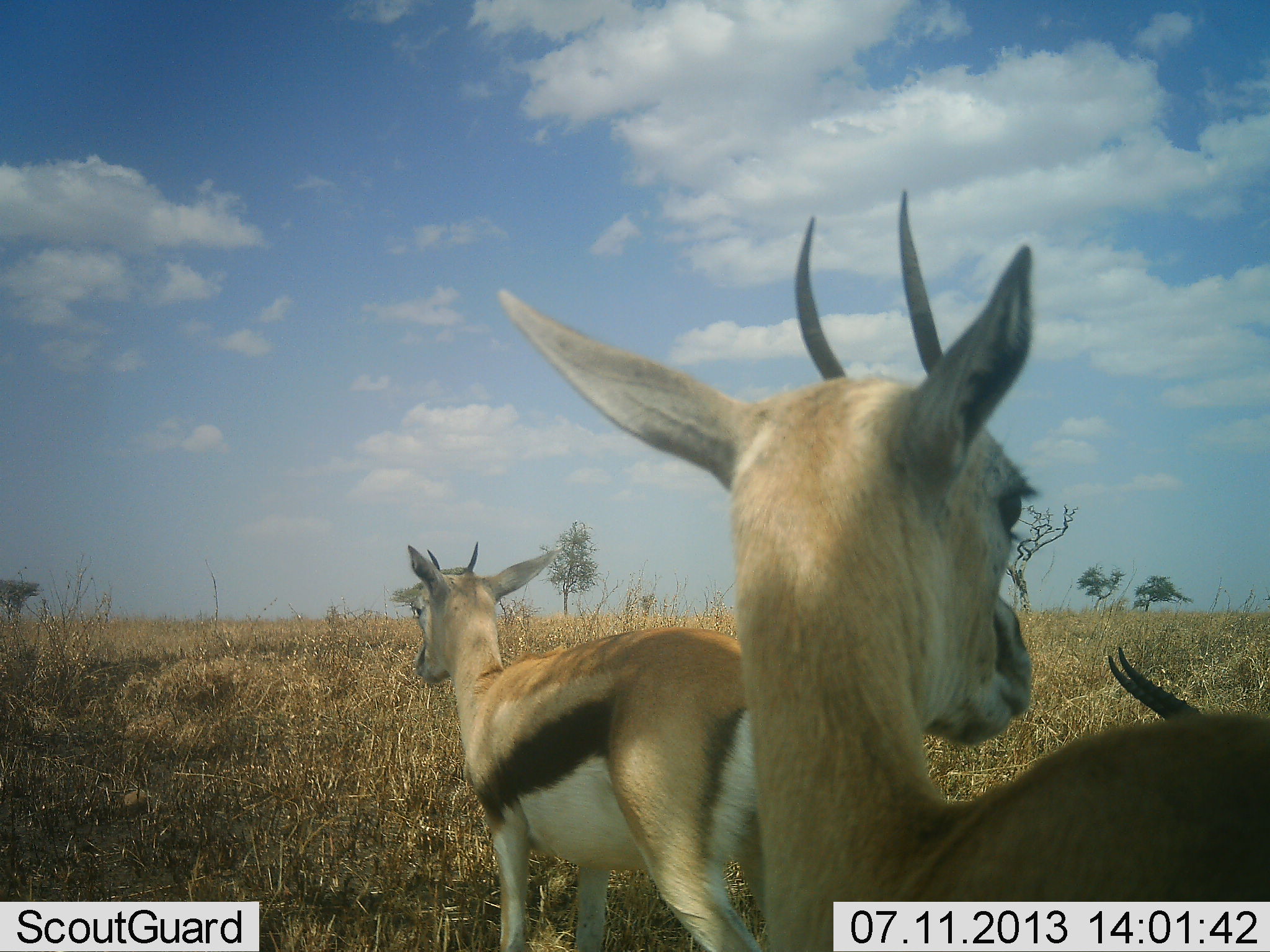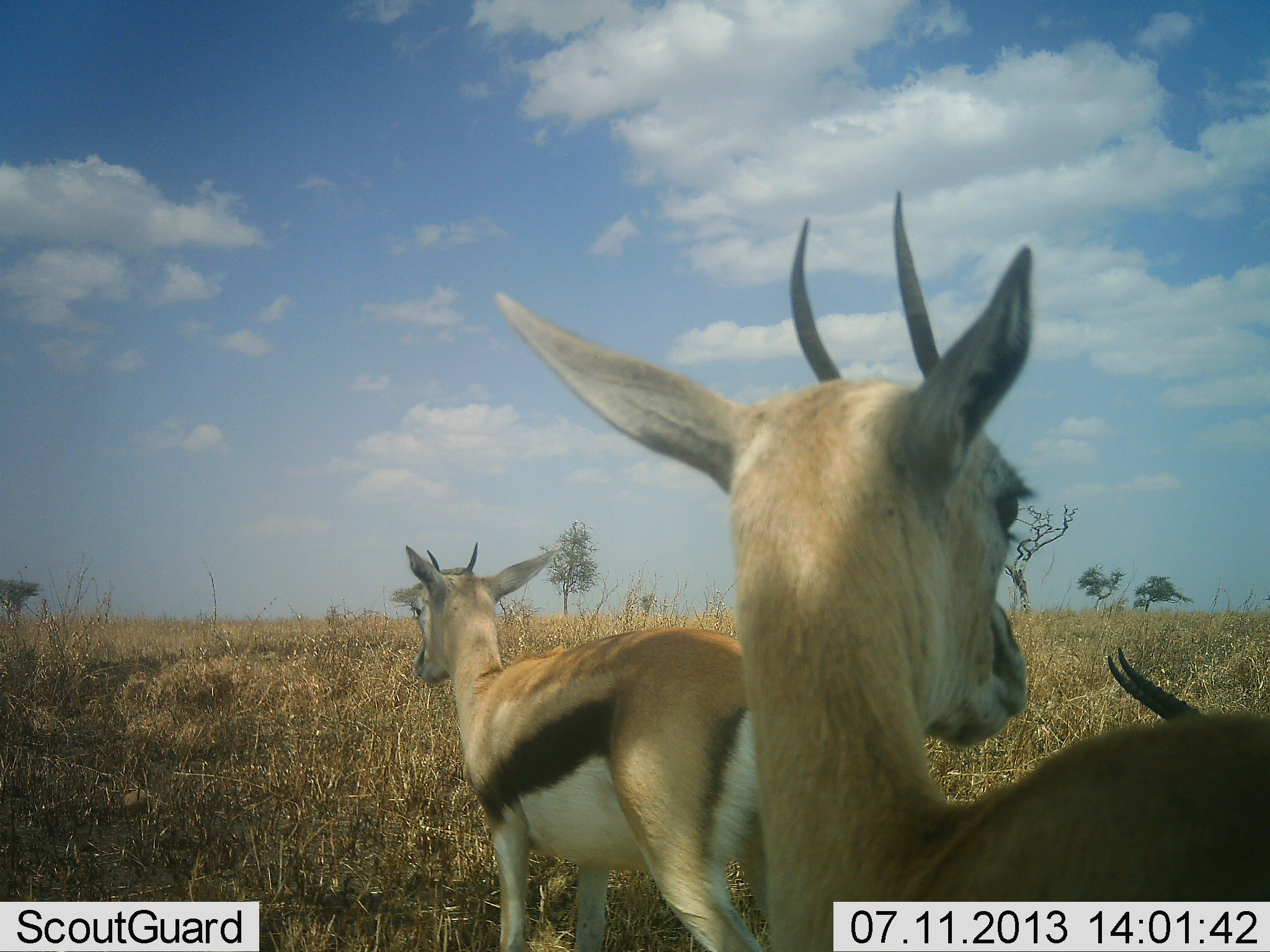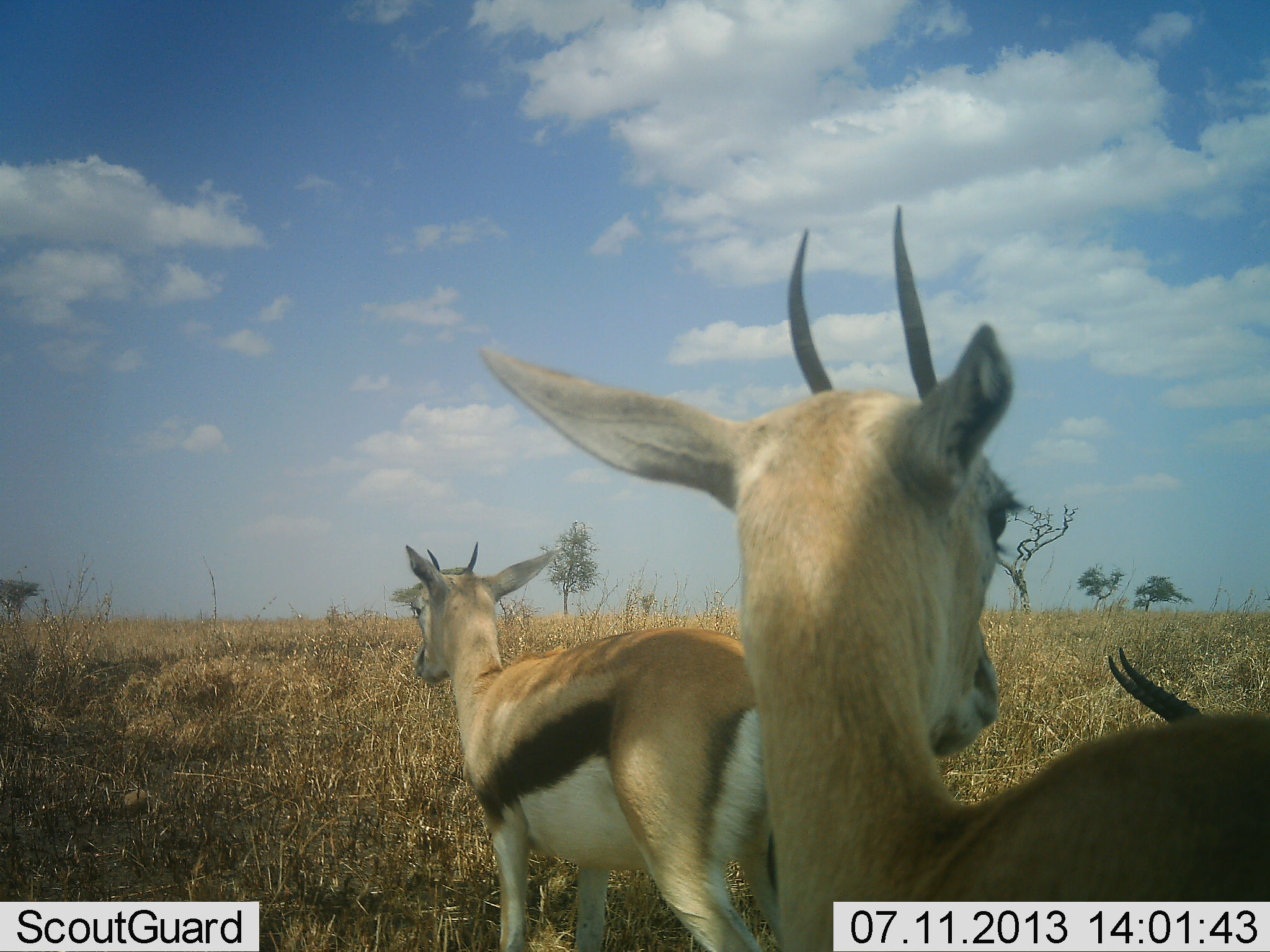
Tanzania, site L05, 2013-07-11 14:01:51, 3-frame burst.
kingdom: Animalia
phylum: Chordata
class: Mammalia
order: Artiodactyla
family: Bovidae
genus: Eudorcas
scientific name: Eudorcas thomsonii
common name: thomson's gazelle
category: gazellethomsons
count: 3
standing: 100%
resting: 40%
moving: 0%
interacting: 0%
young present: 10%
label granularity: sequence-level